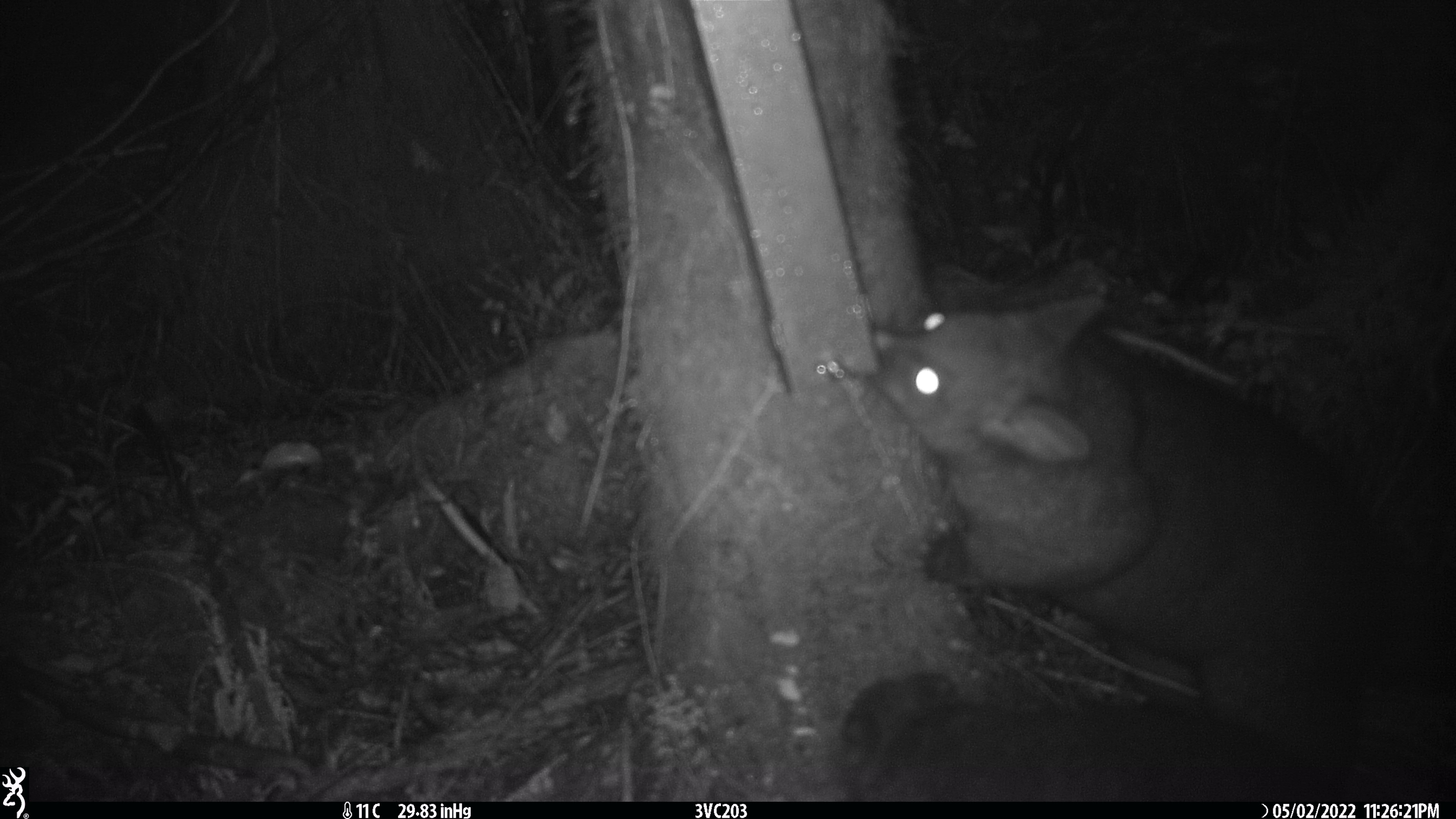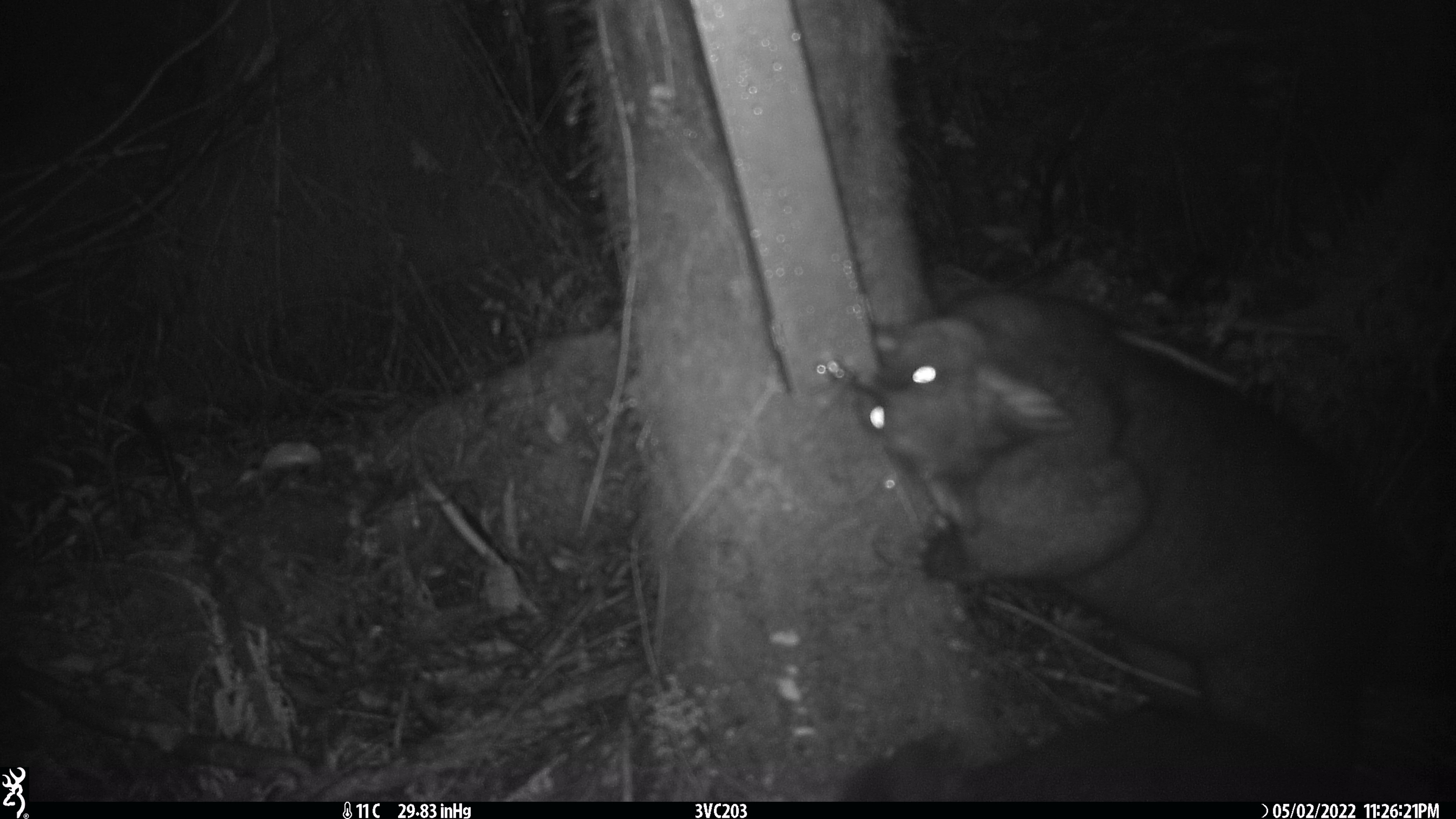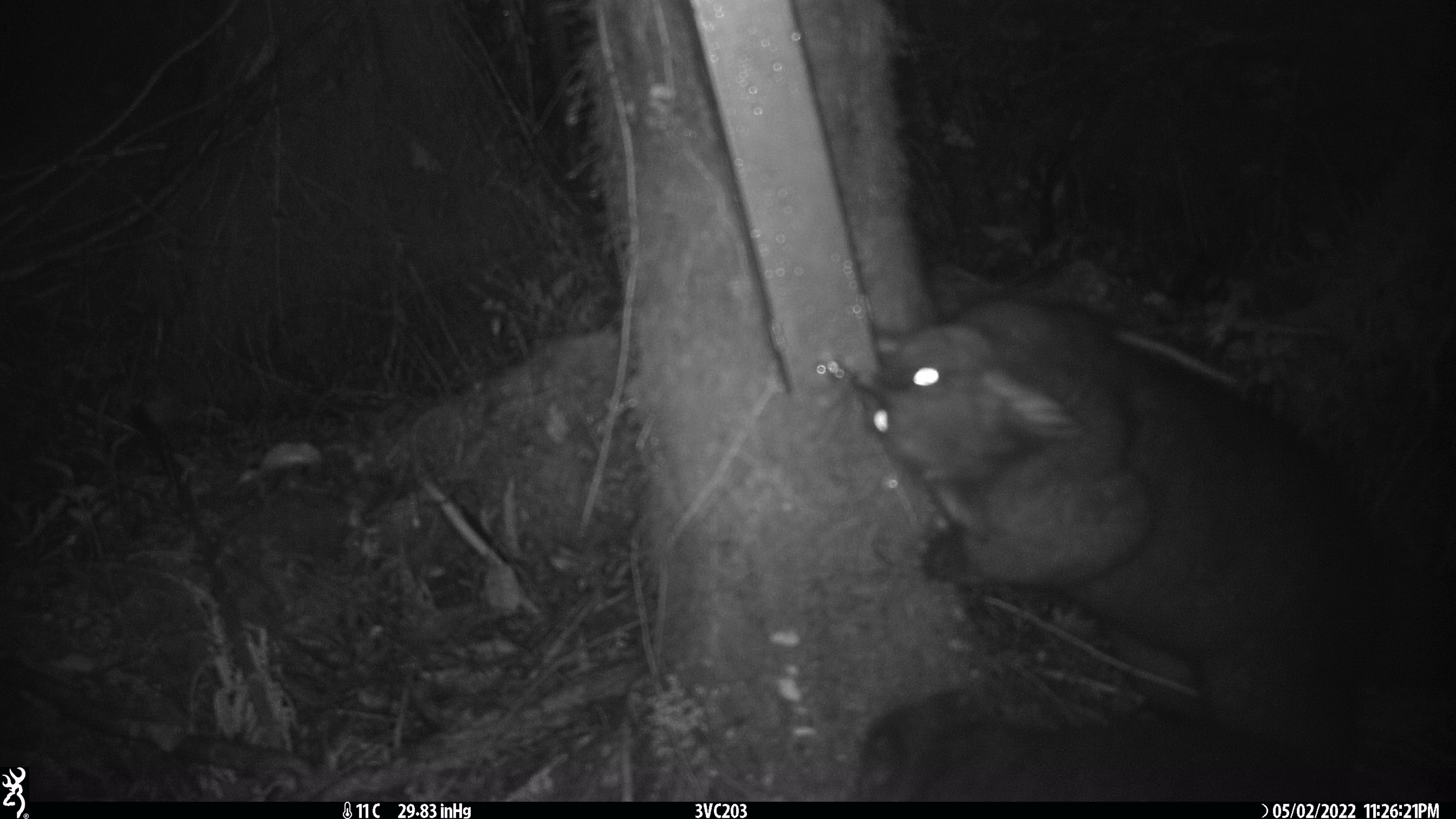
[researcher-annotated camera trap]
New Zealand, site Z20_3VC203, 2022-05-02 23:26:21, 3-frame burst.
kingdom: Animalia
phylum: Chordata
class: Mammalia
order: Diprotodontia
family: Phalangeridae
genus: Trichosurus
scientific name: Trichosurus vulpecula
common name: common brushtail possum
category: possum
Possum (common brushtail possum) (Trichosurus vulpecula).